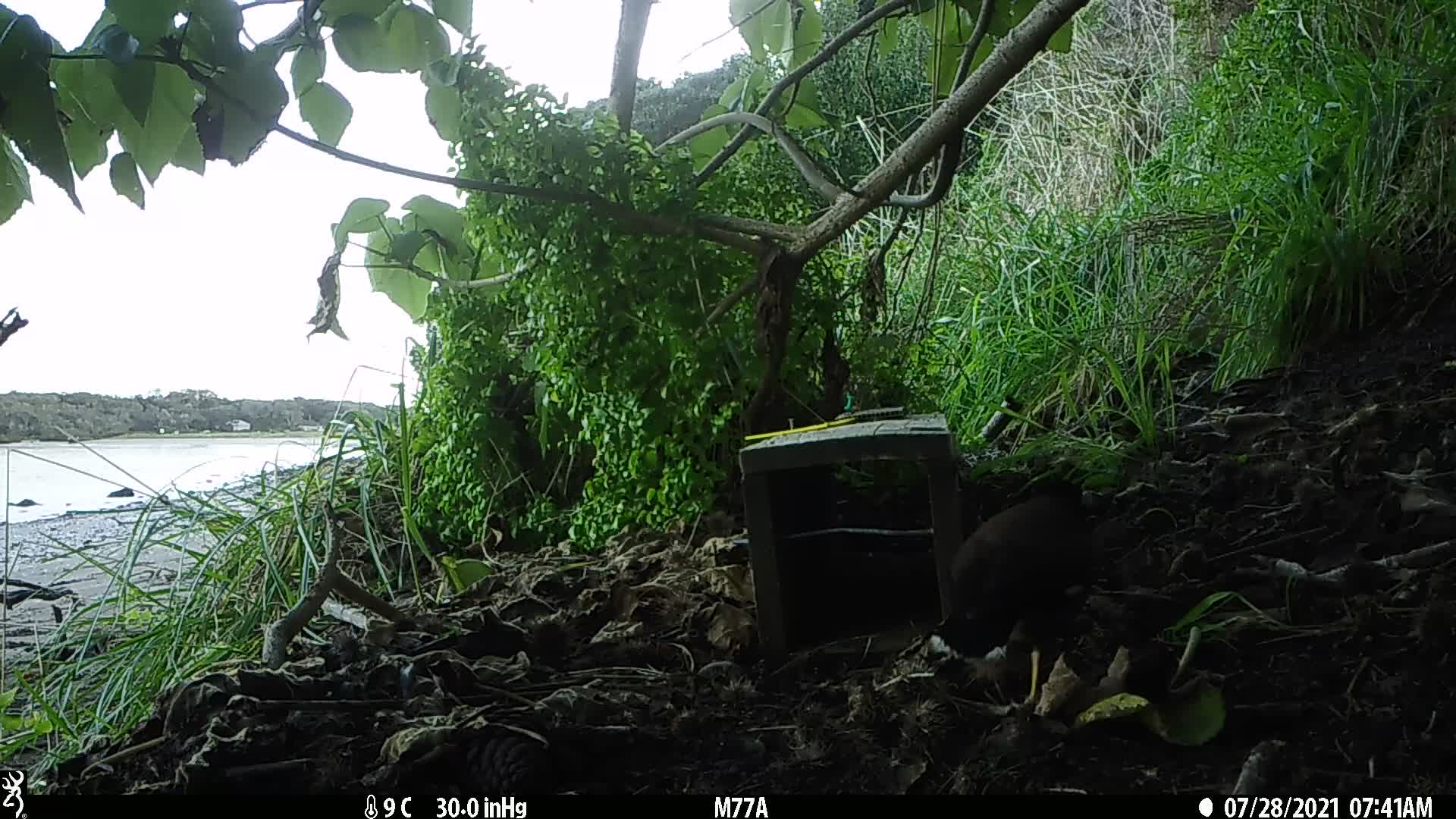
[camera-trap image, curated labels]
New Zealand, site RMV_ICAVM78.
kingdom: Animalia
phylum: Chordata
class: Aves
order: Passeriformes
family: Sturnidae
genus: Acridotheres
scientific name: Acridotheres tristis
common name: common myna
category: myna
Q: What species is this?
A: Myna (common myna) (Acridotheres tristis).